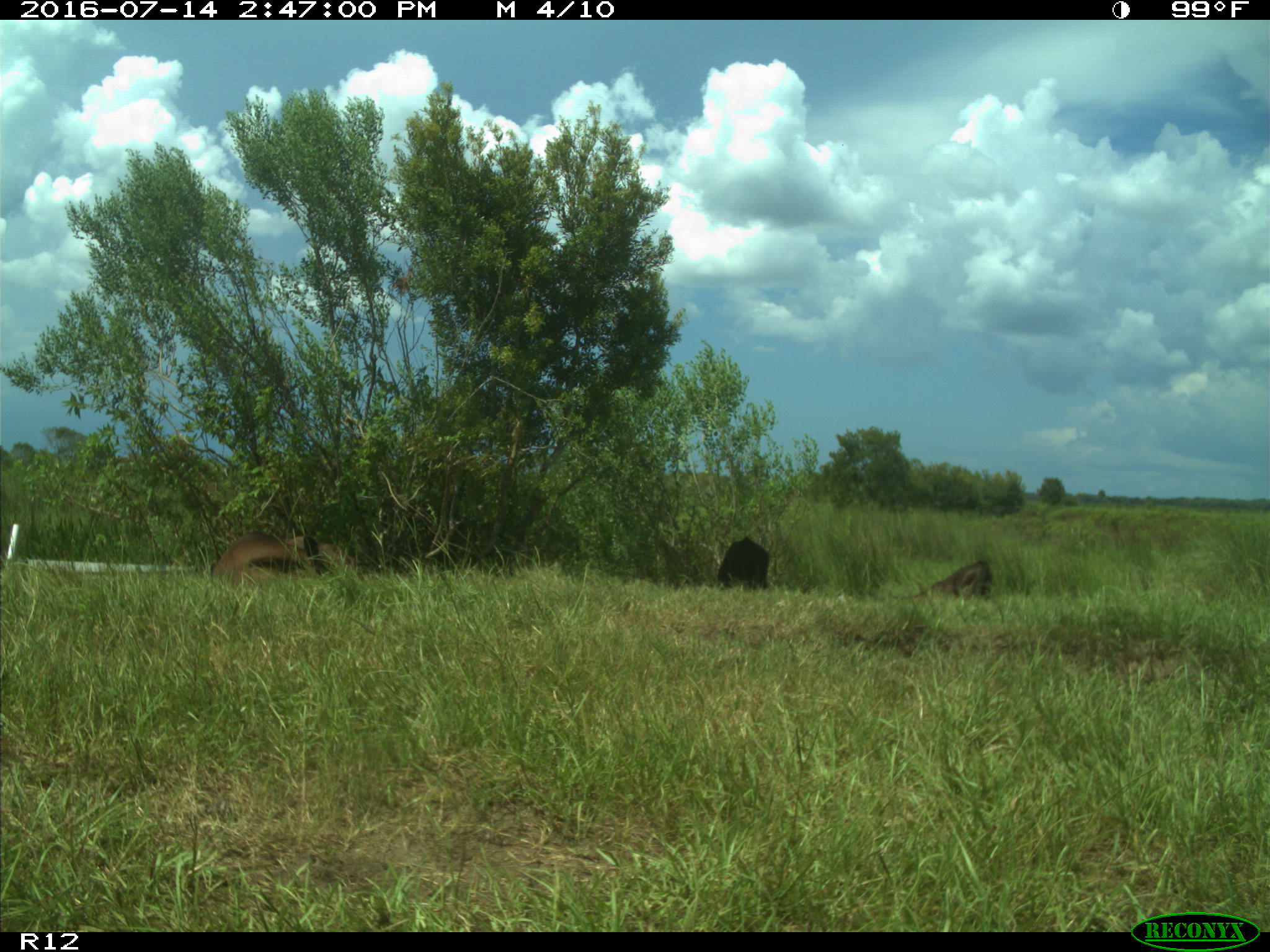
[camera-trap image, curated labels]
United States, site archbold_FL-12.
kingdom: Animalia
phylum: Chordata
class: Mammalia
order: Artiodactyla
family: Bovidae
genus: Bos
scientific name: Bos taurus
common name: domestic cow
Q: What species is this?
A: Bos taurus (domestic cow).